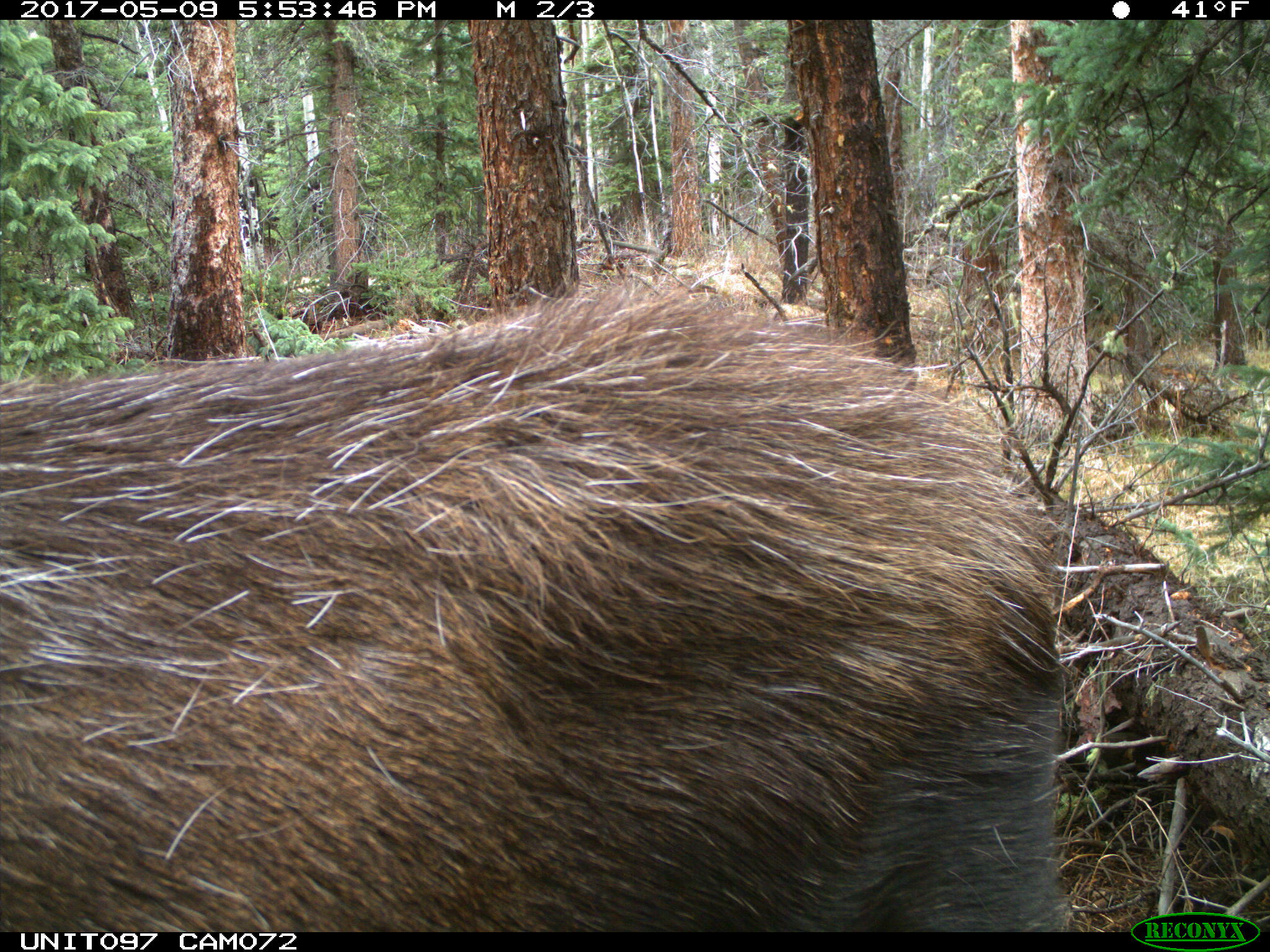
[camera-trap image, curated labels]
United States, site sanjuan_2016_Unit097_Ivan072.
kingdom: Animalia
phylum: Chordata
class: Mammalia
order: Artiodactyla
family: Cervidae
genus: Alces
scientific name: Alces alces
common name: moose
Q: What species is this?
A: Alces alces (moose).